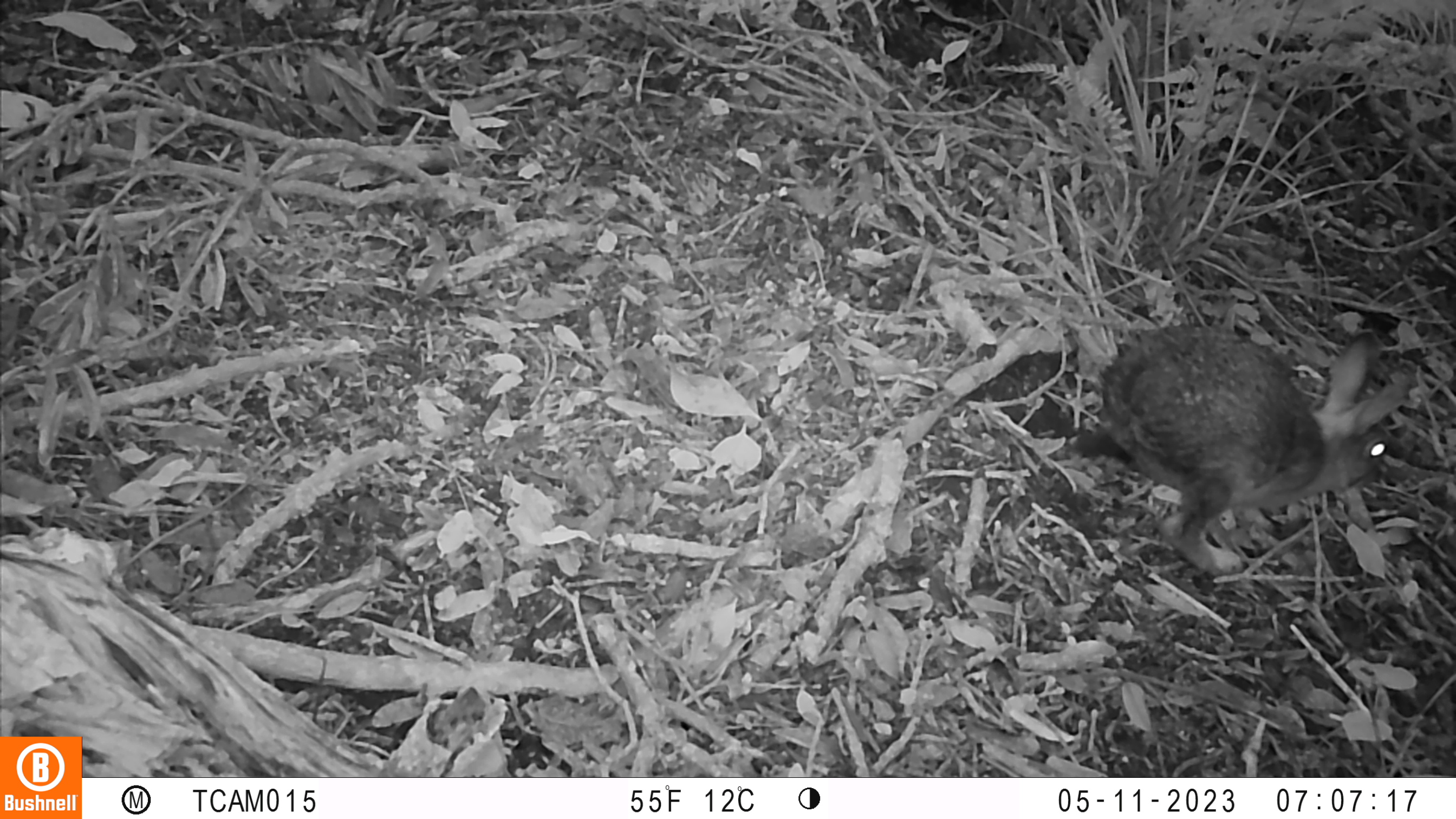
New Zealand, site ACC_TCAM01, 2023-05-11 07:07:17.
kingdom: Animalia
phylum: Chordata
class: Mammalia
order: Lagomorpha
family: Leporidae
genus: Oryctolagus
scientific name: Oryctolagus cuniculus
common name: european rabbit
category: rabbit